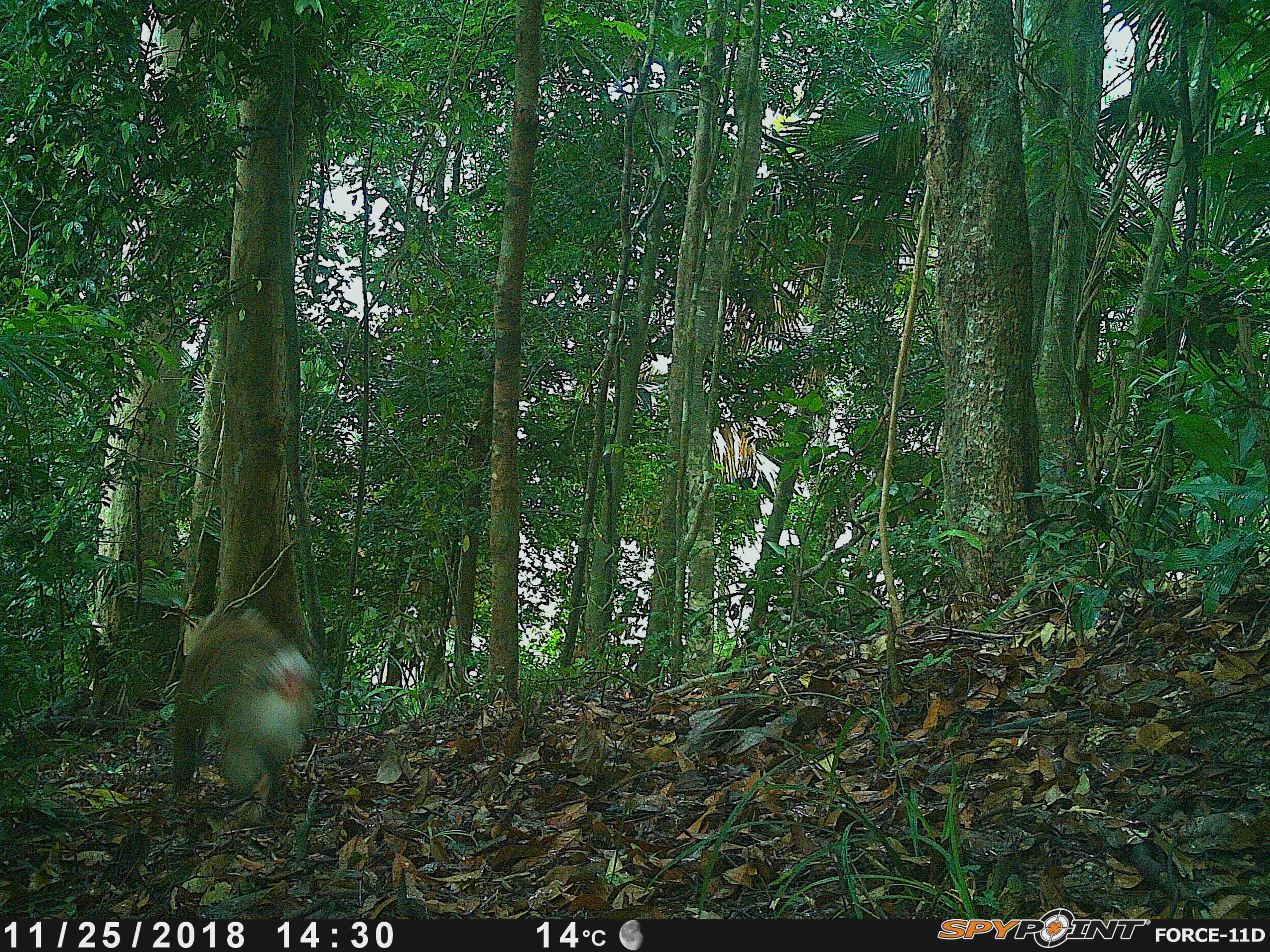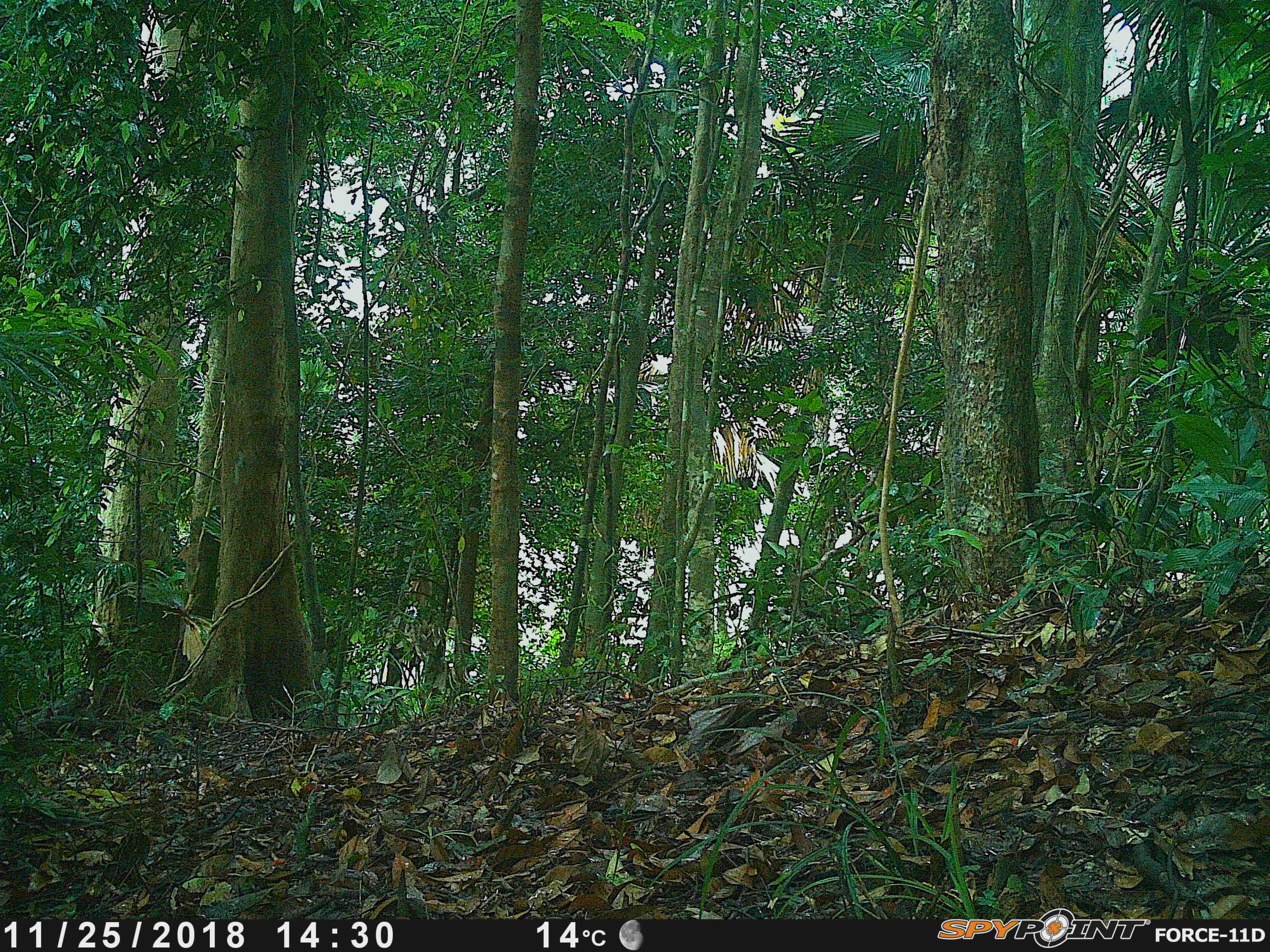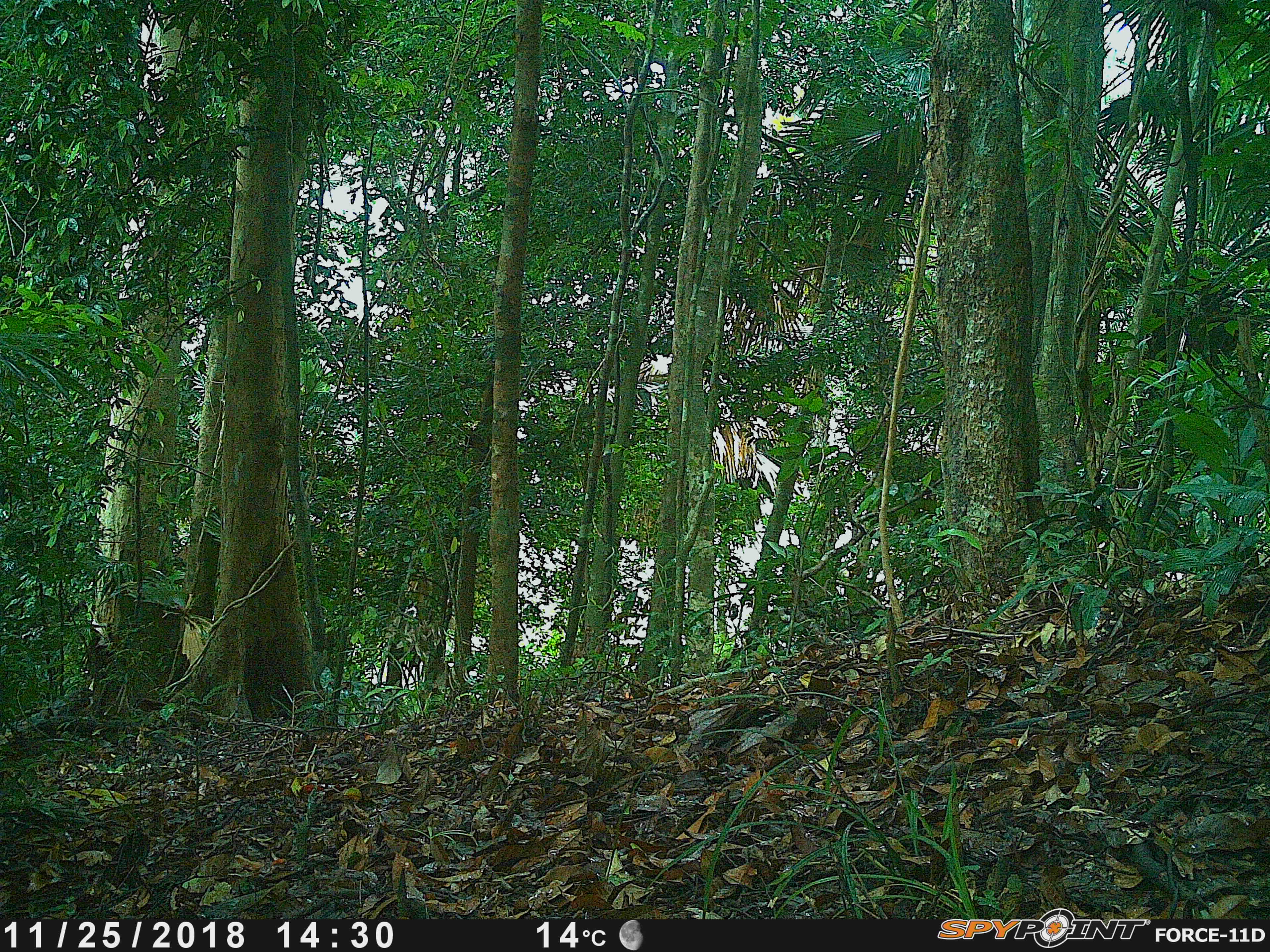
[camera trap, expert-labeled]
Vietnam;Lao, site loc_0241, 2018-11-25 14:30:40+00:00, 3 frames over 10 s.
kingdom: Animalia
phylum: Chordata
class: Mammalia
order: Primates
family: Cercopithecidae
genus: Macaca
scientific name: Macaca nemestrina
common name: pig-tailed macaque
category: pig tailed macaque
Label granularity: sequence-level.